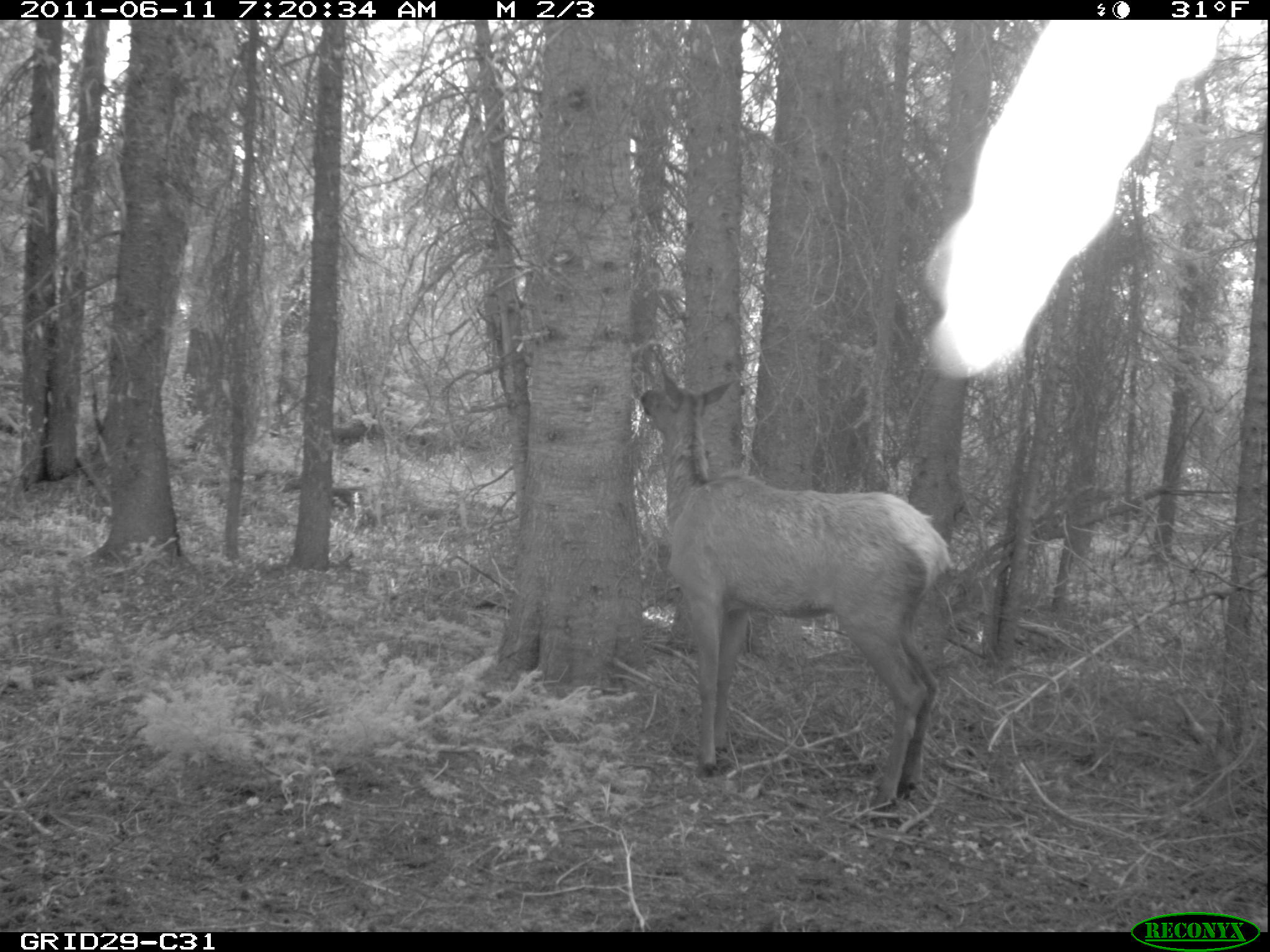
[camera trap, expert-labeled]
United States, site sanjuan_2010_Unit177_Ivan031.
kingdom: Animalia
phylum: Chordata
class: Mammalia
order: Artiodactyla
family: Cervidae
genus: Cervus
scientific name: Cervus elaphus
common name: red deer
Cervus elaphus (red deer).